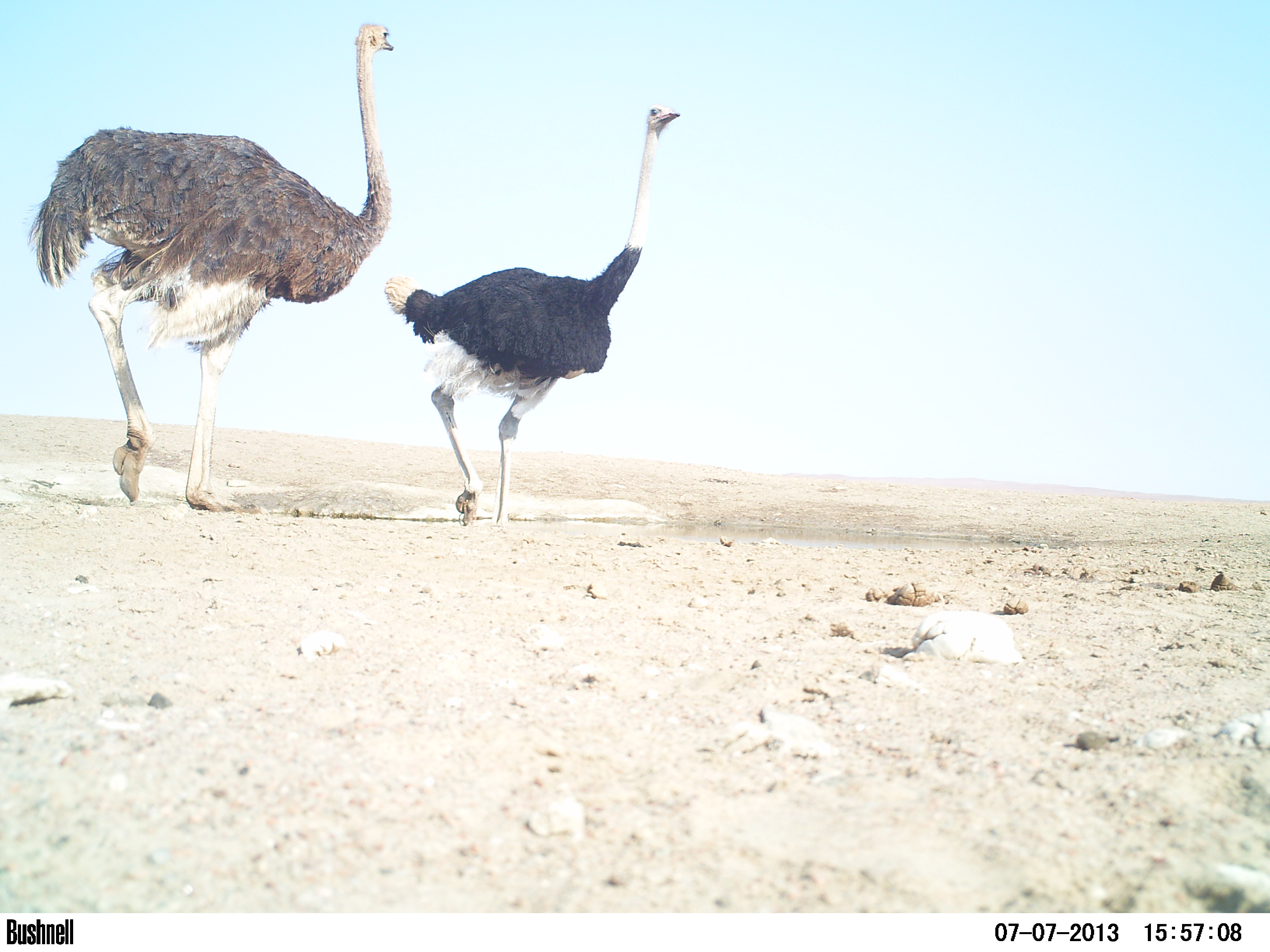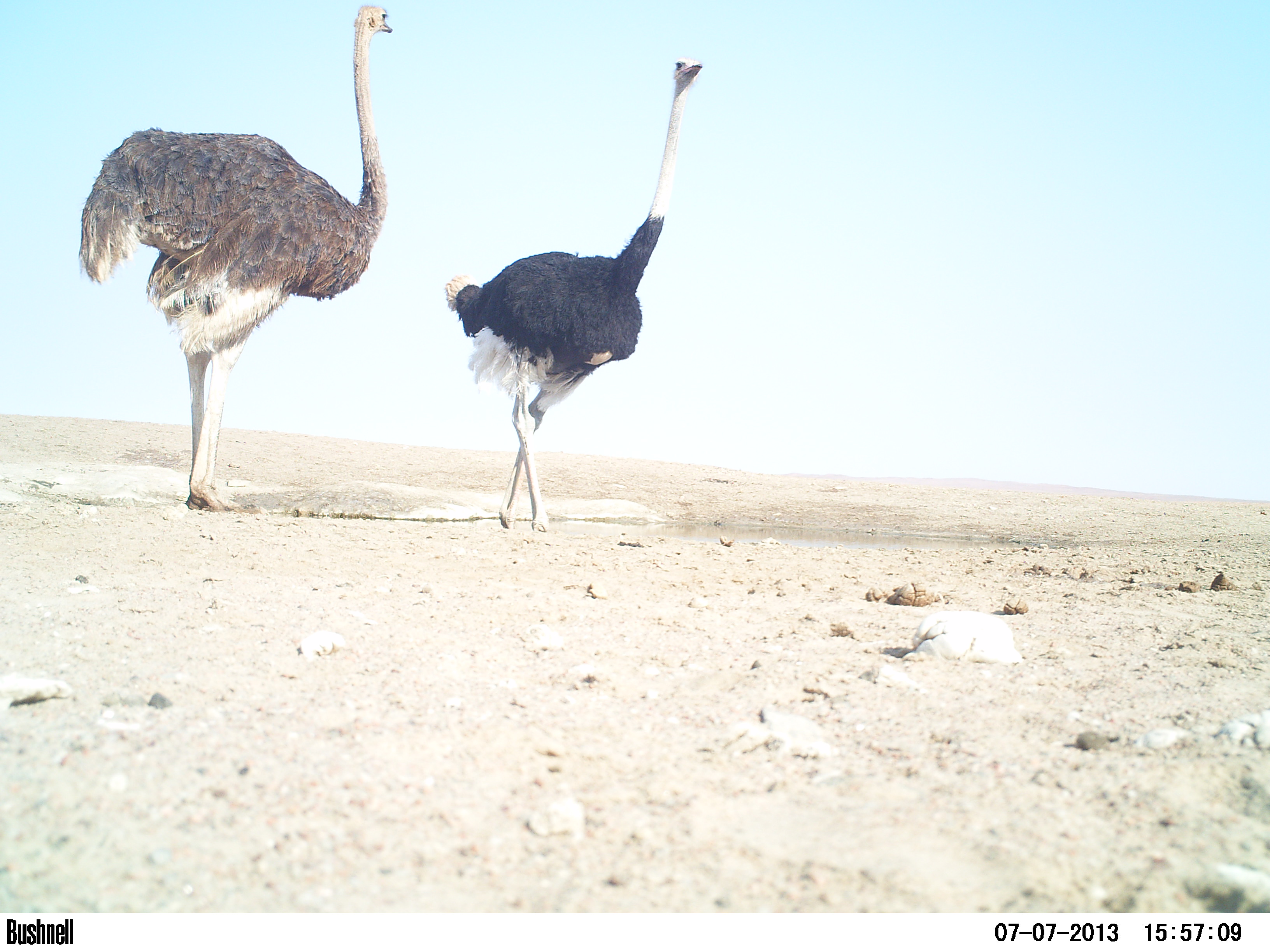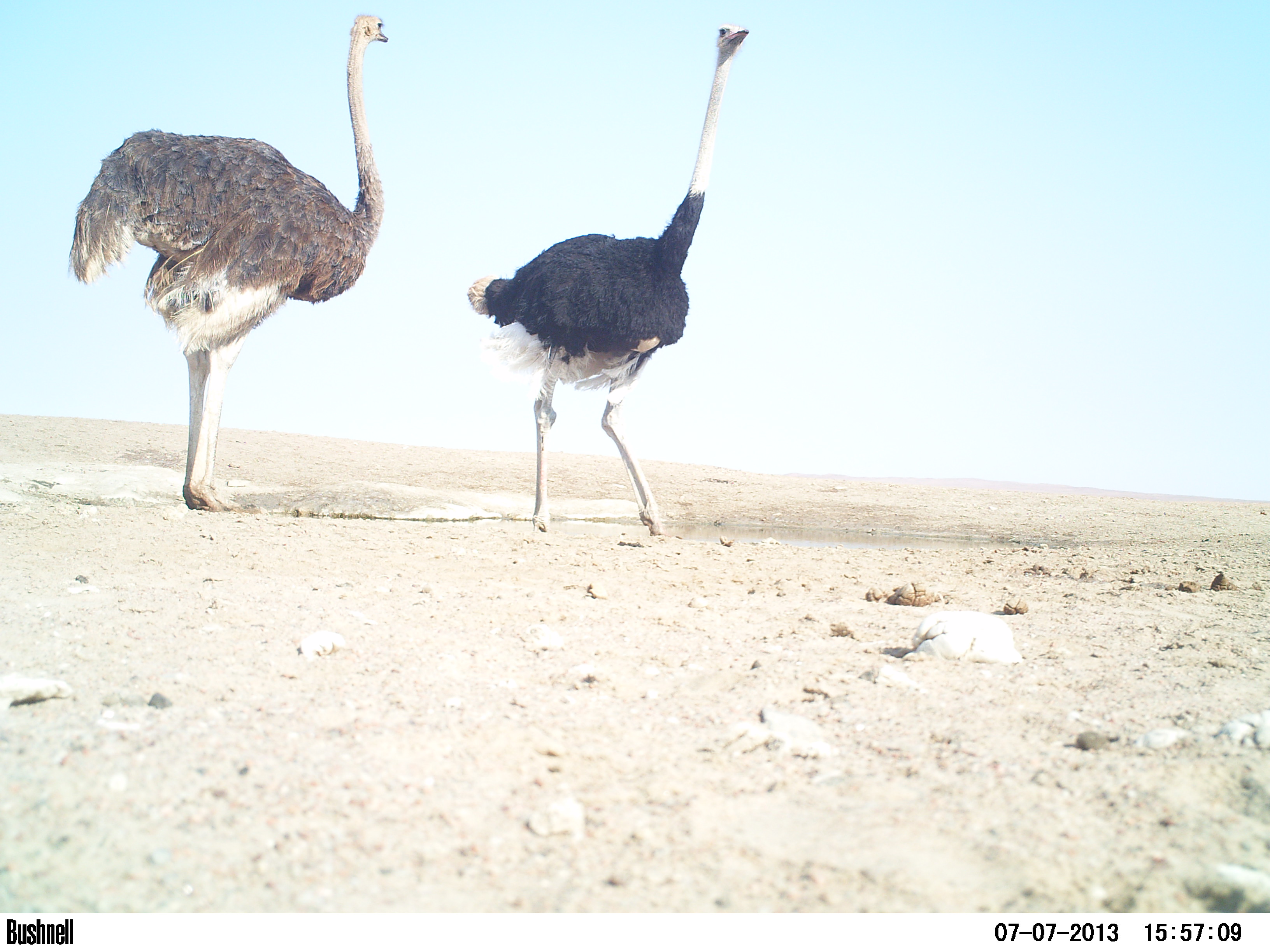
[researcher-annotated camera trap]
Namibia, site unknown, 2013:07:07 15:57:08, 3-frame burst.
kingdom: Animalia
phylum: Chordata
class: Aves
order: Struthioniformes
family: Struthionidae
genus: Struthio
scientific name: Struthio camelus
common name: common ostrich